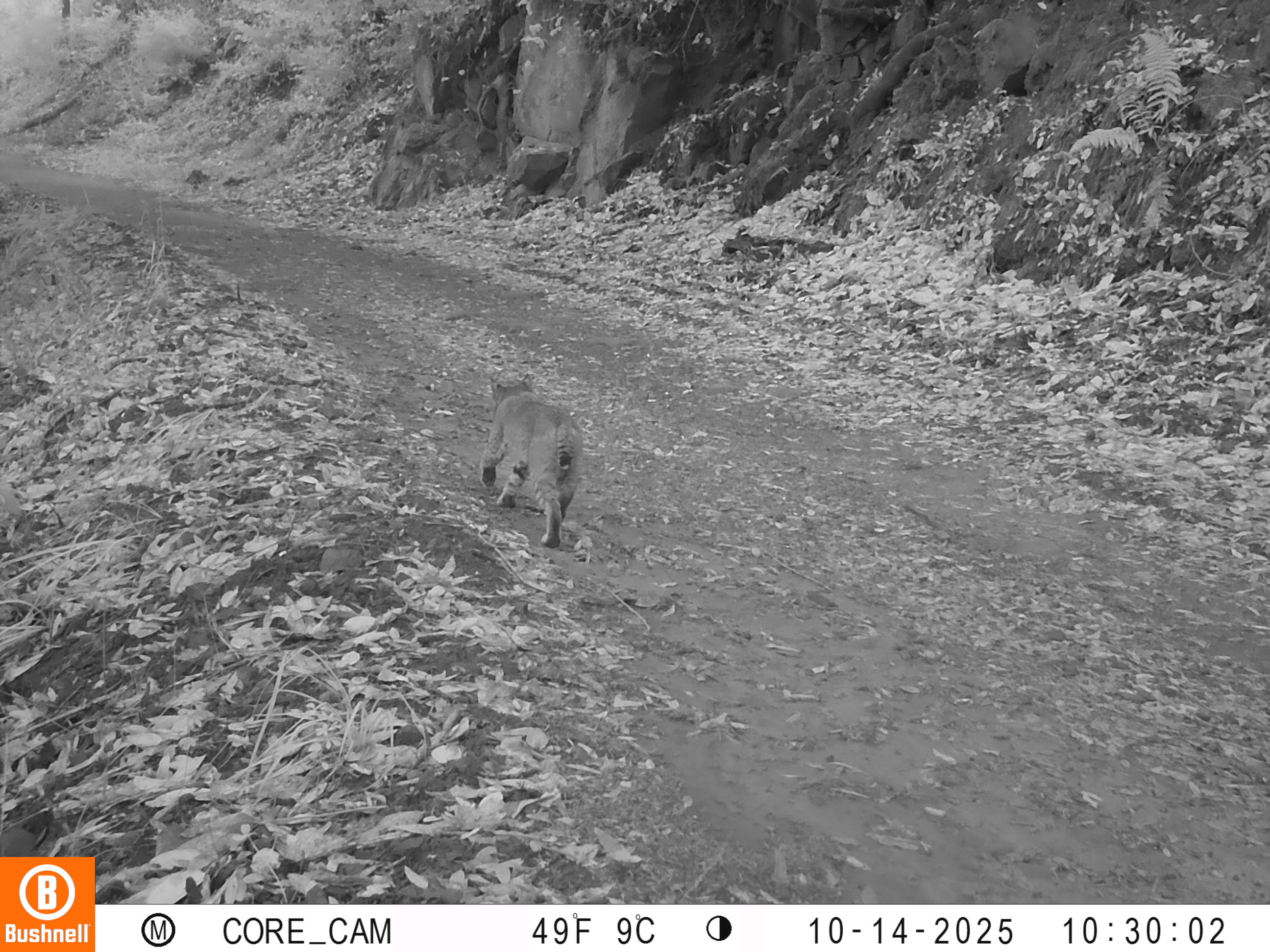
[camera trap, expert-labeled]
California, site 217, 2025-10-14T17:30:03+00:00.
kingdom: Animalia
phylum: Chordata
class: Mammalia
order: Carnivora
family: Felidae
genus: Lynx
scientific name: Lynx rufus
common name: bobcat